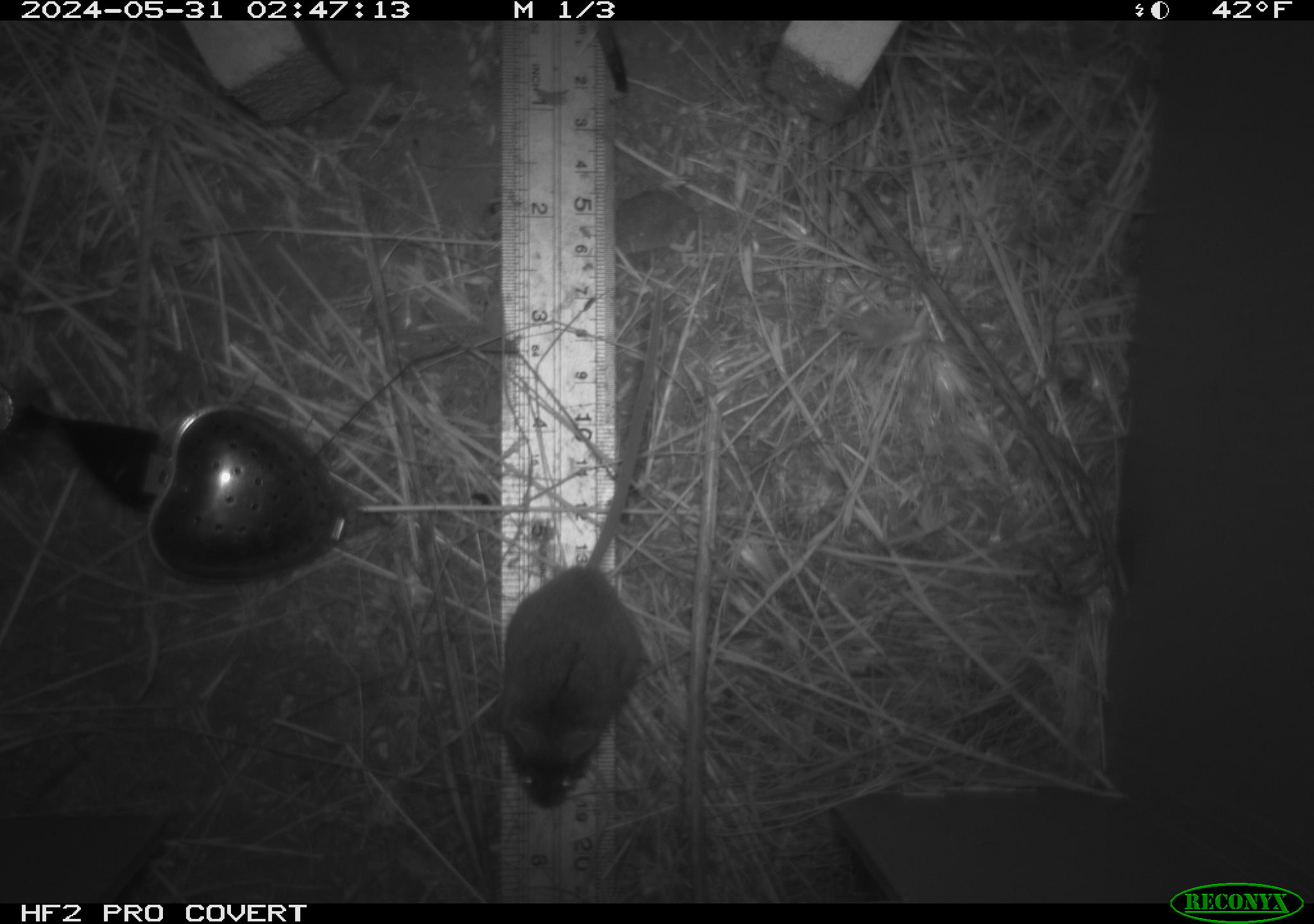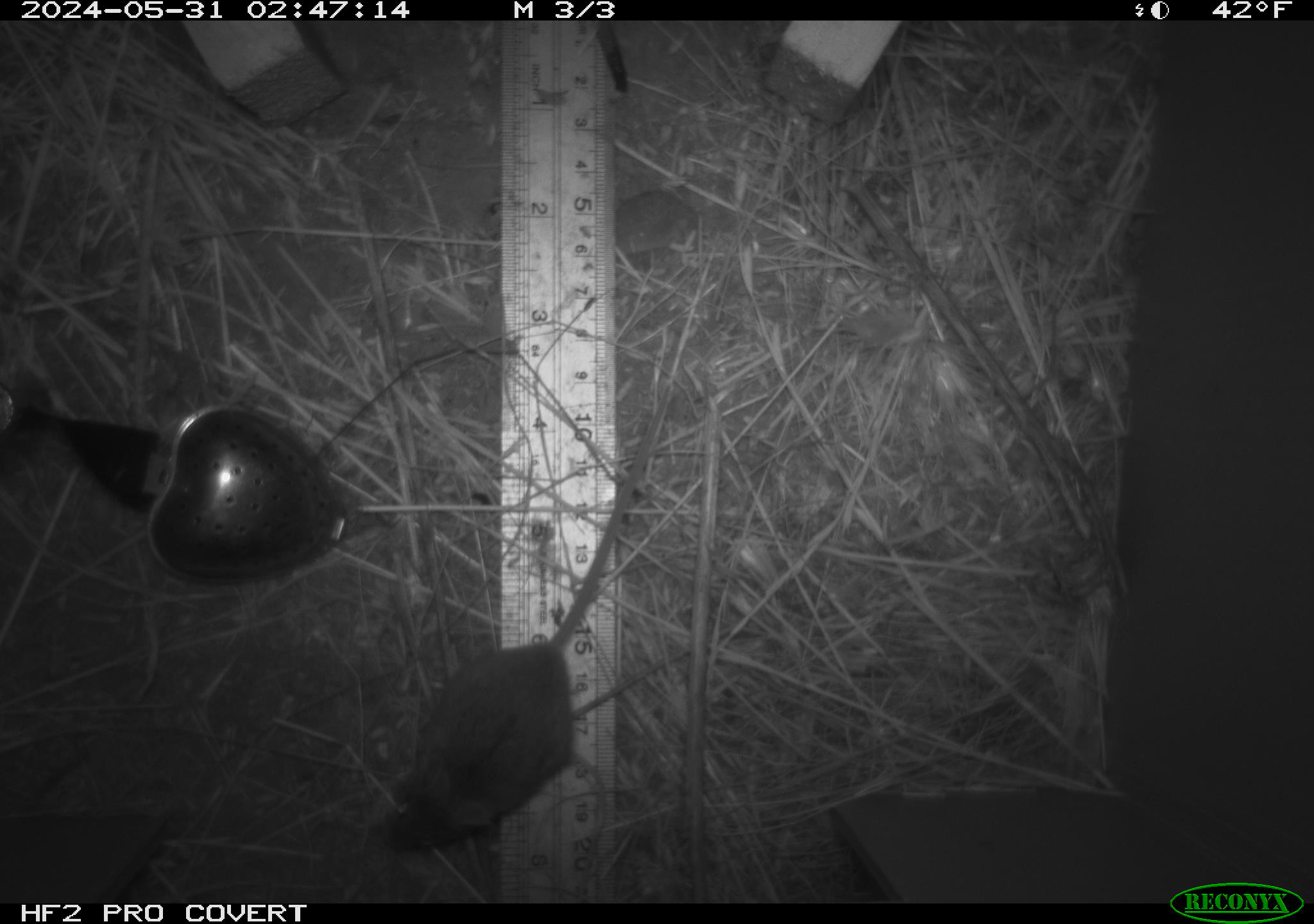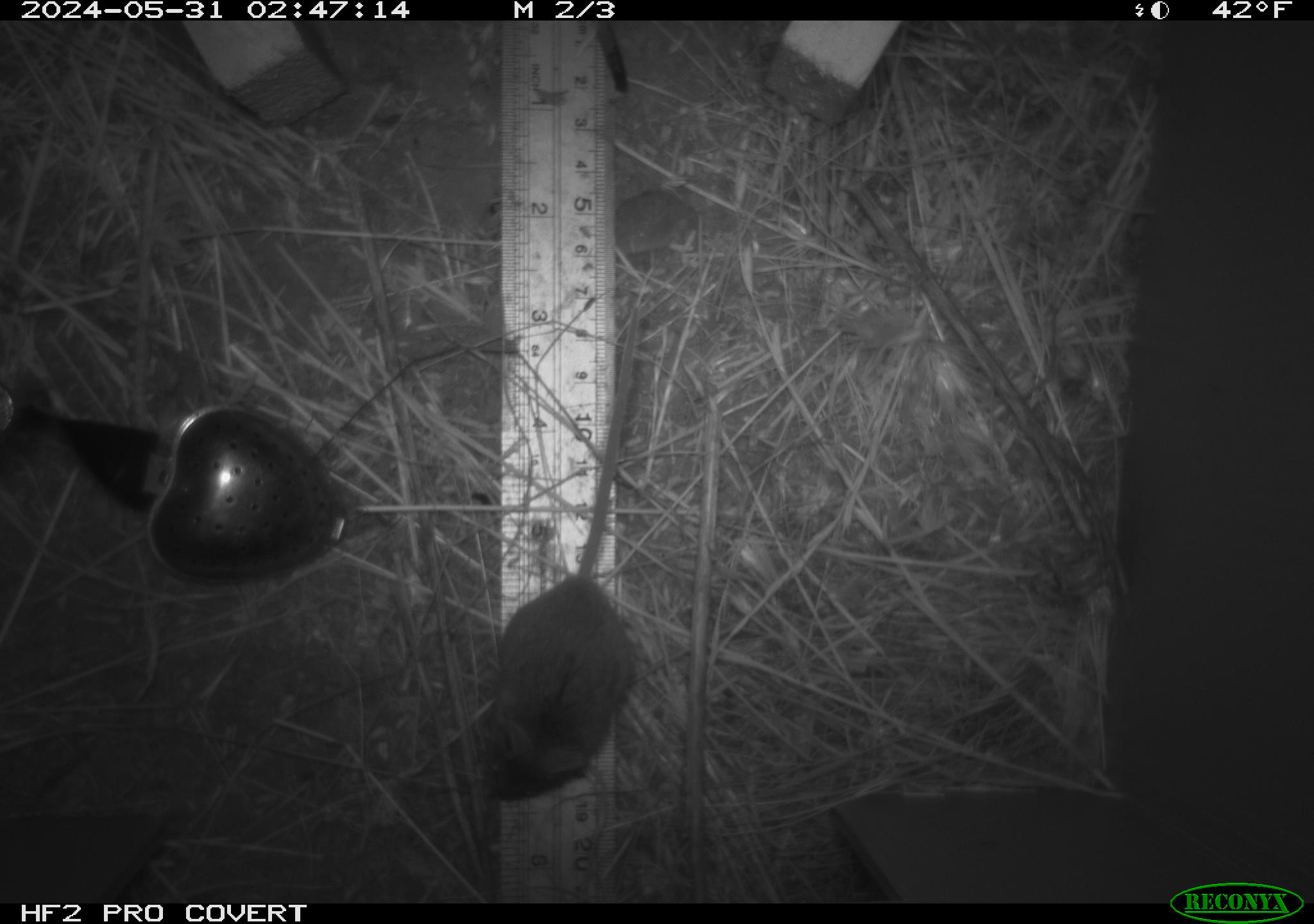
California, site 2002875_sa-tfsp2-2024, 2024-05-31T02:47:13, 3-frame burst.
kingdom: Animalia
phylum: Chordata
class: Mammalia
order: Rodentia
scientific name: Rodentia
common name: mouse species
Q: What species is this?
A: Mouse species (Rodentia).